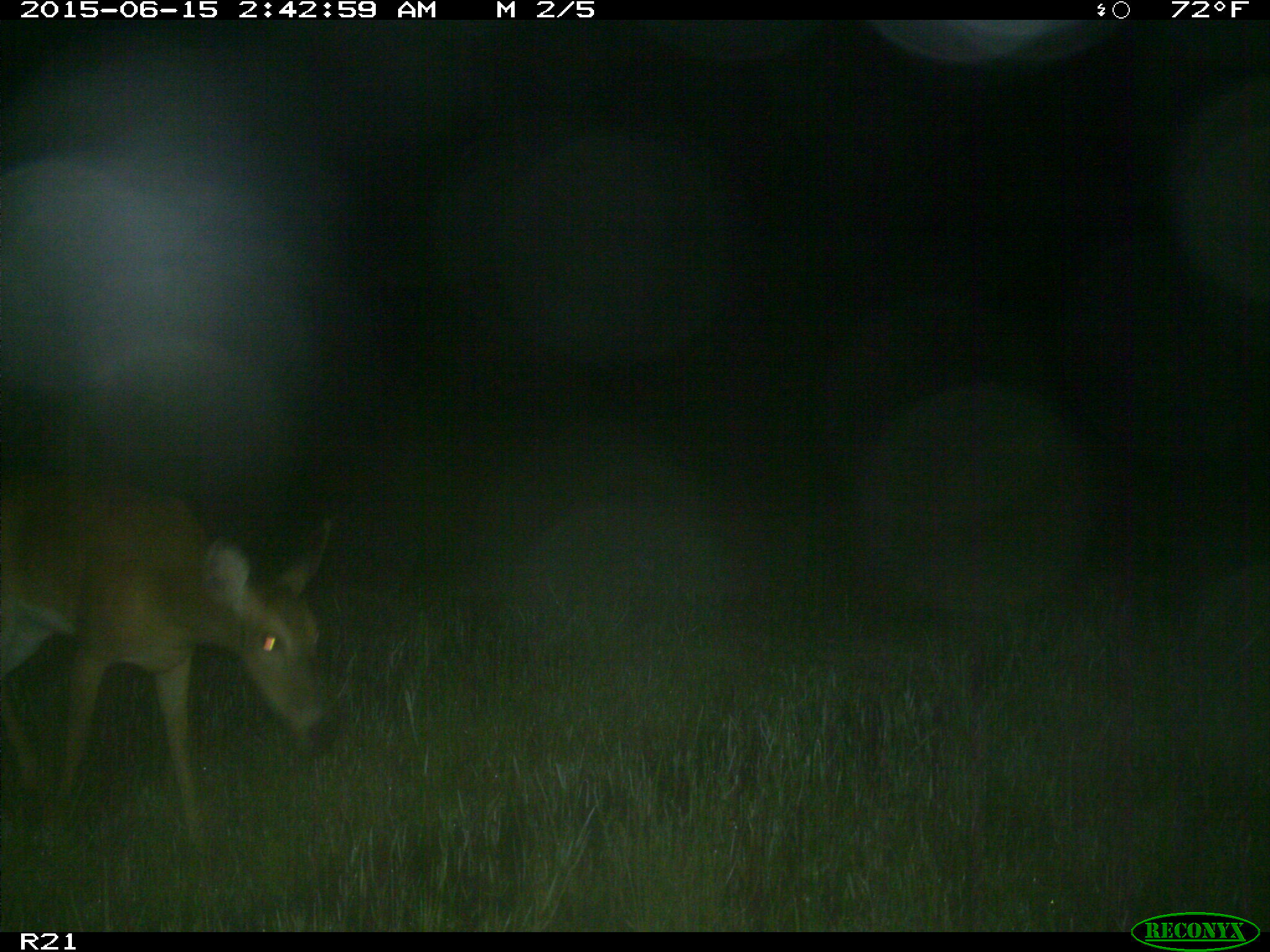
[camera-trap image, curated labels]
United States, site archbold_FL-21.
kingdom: Animalia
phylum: Chordata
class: Mammalia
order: Artiodactyla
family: Cervidae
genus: Odocoileus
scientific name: Odocoileus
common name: deer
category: unidentified deer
Unidentified deer (deer) (Odocoileus).